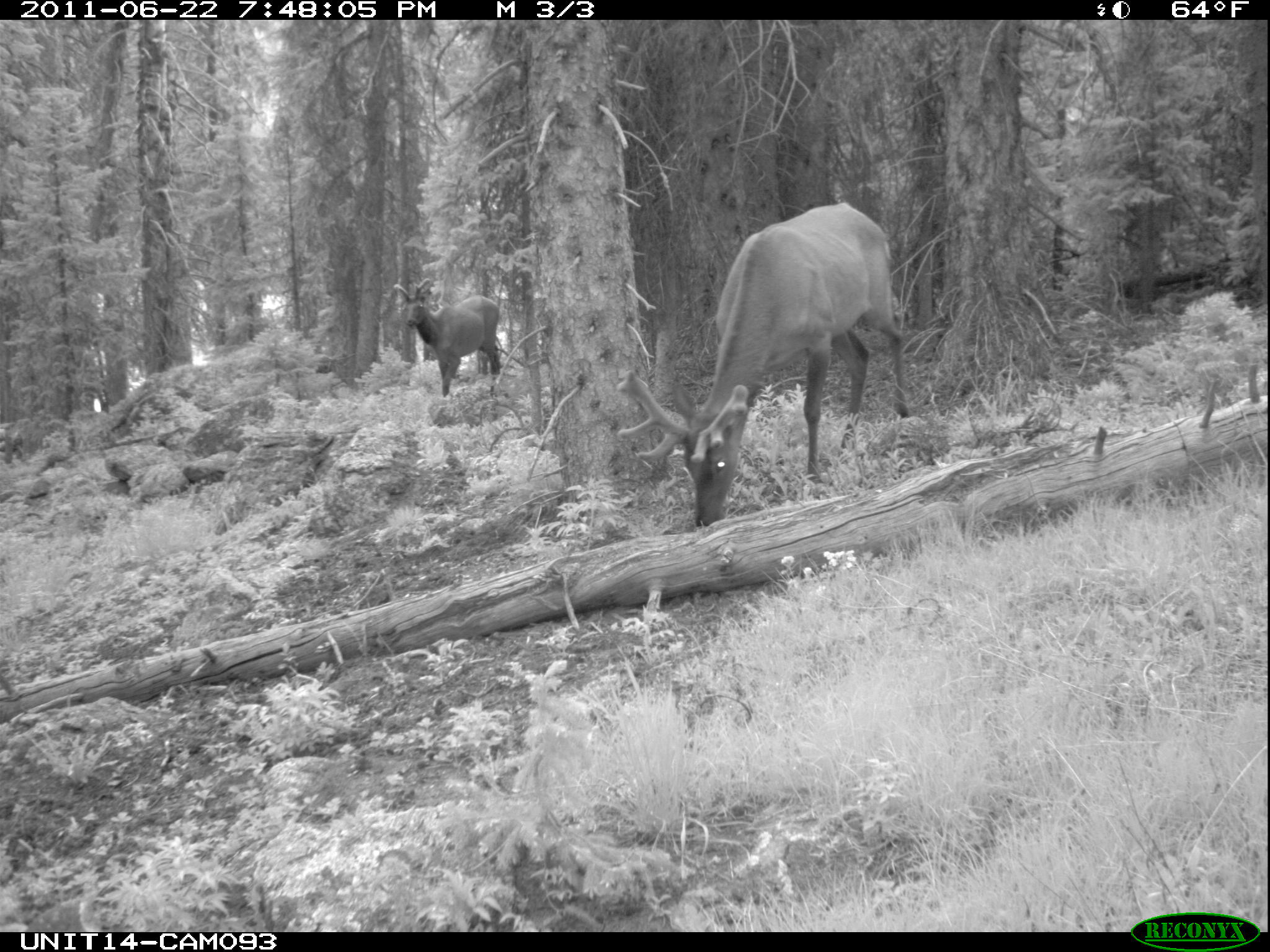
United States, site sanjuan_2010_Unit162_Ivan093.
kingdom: Animalia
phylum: Chordata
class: Mammalia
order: Artiodactyla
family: Cervidae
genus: Cervus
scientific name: Cervus elaphus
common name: red deer